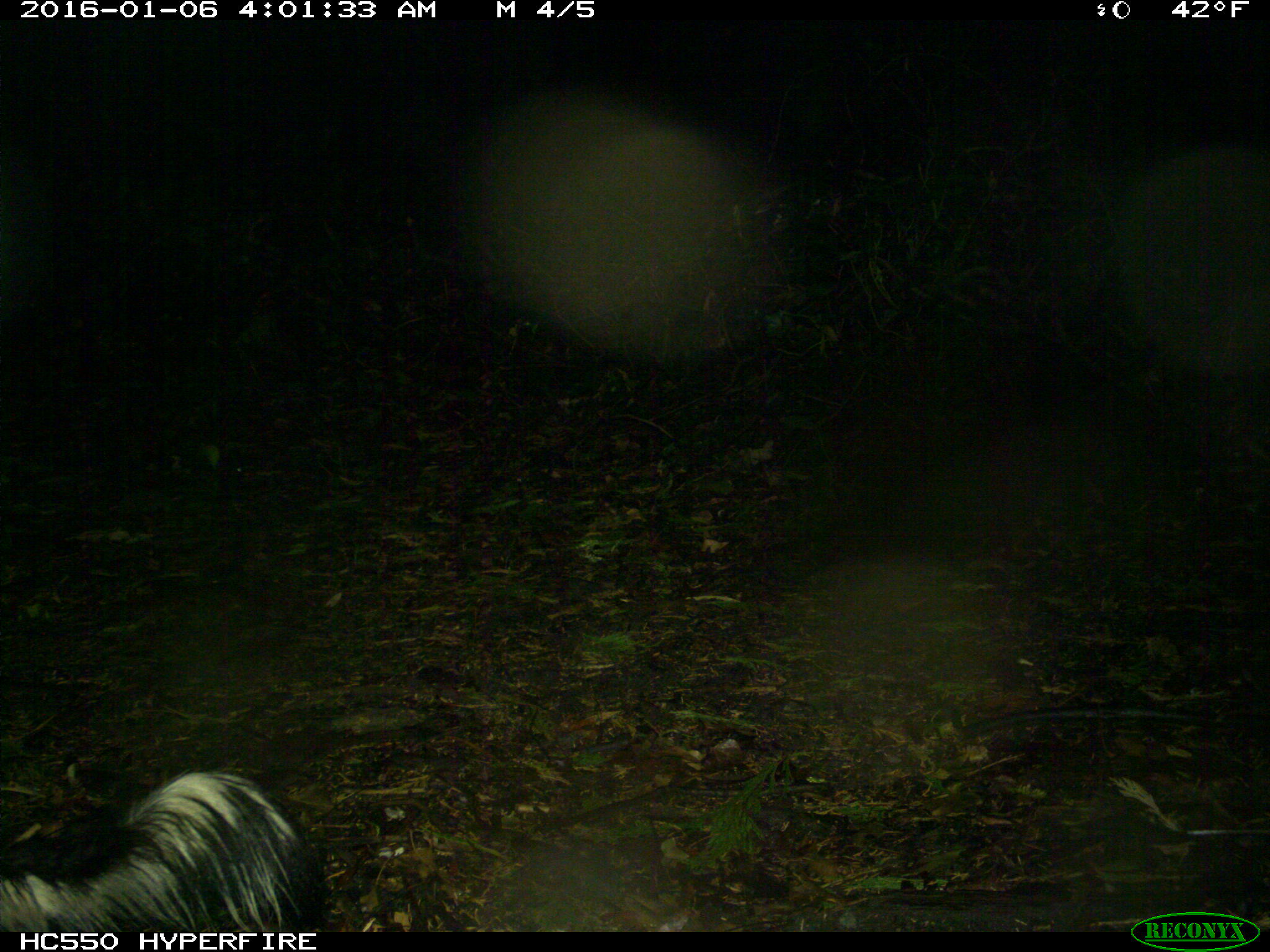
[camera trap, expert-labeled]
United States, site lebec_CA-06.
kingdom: Animalia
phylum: Chordata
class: Mammalia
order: Carnivora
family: Mephitidae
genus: Mephitis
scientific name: Mephitis mephitis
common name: striped skunk